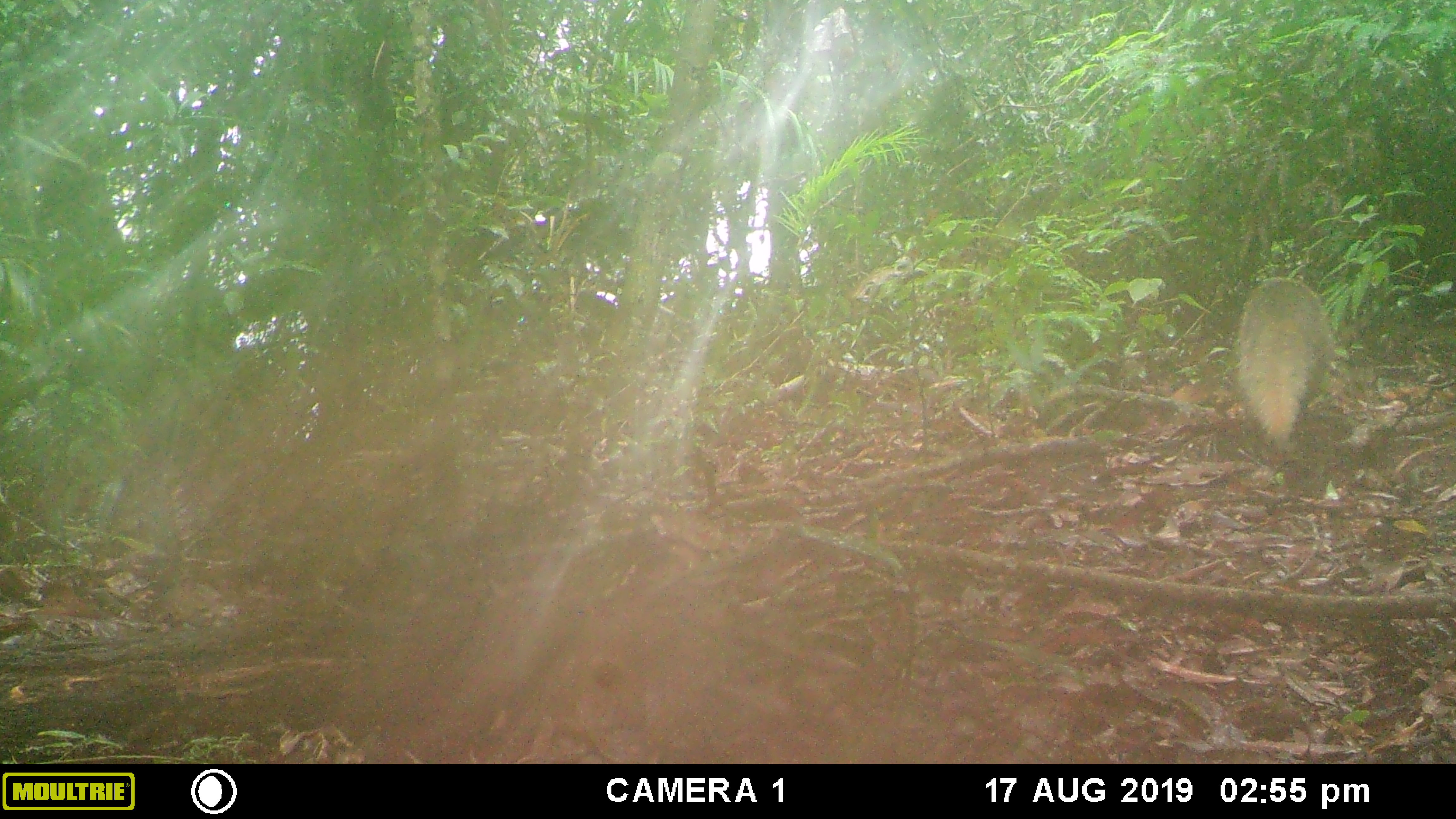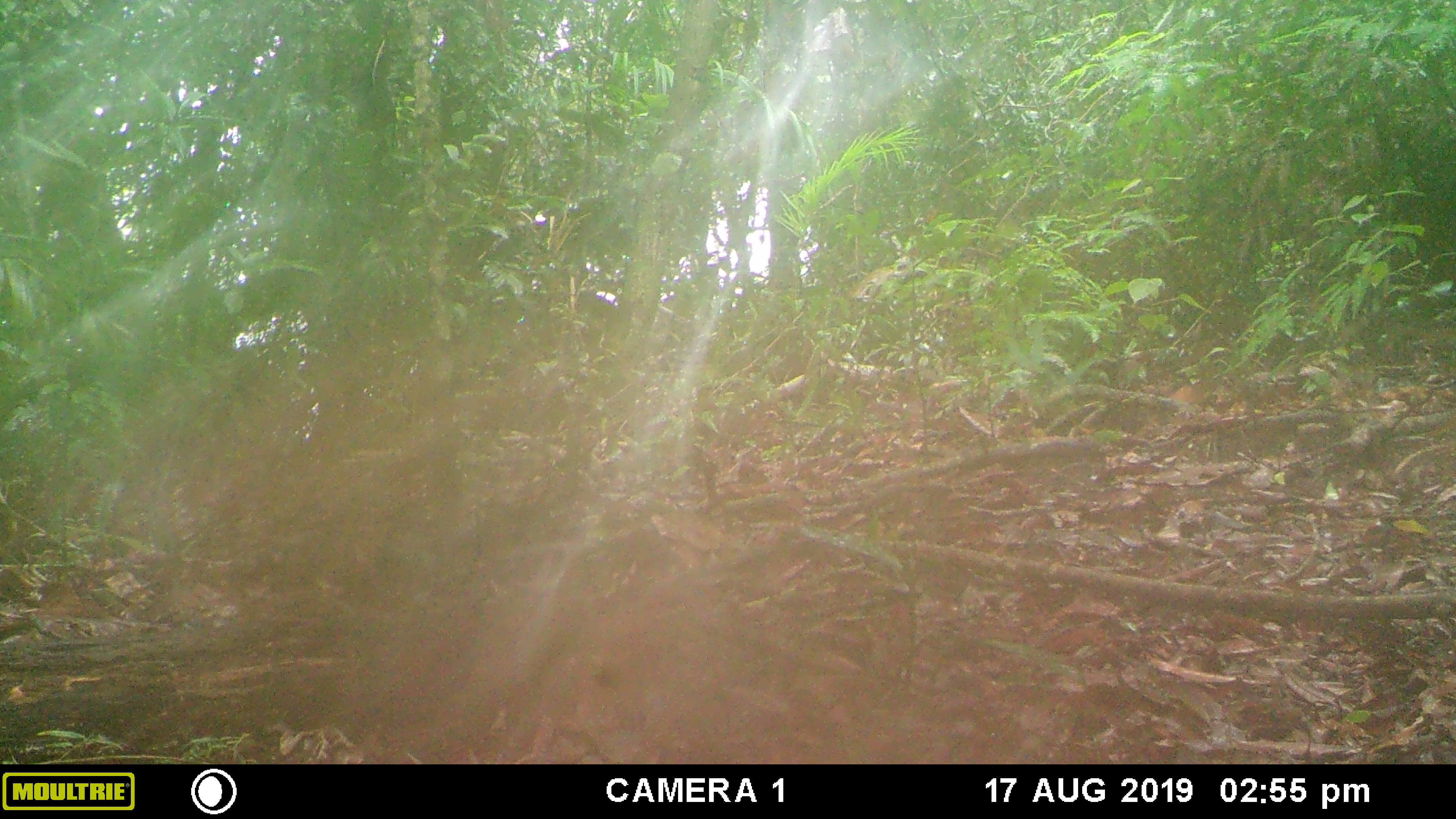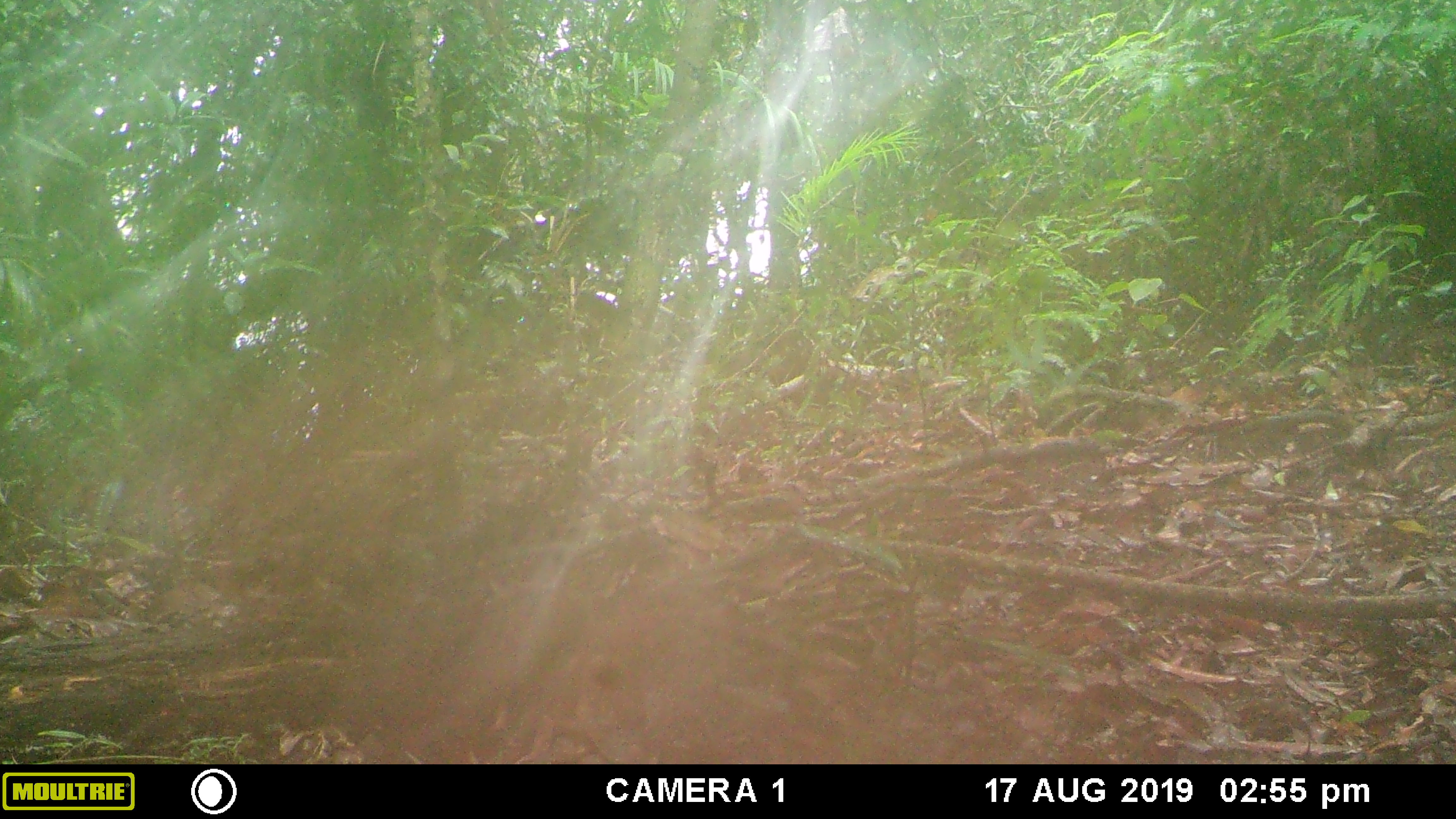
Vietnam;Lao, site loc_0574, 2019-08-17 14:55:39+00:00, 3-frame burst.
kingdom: Animalia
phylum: Chordata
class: Mammalia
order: Carnivora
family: Herpestidae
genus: Urva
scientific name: Urva urva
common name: crab-eating mongoose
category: crab eating mongoose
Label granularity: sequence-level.